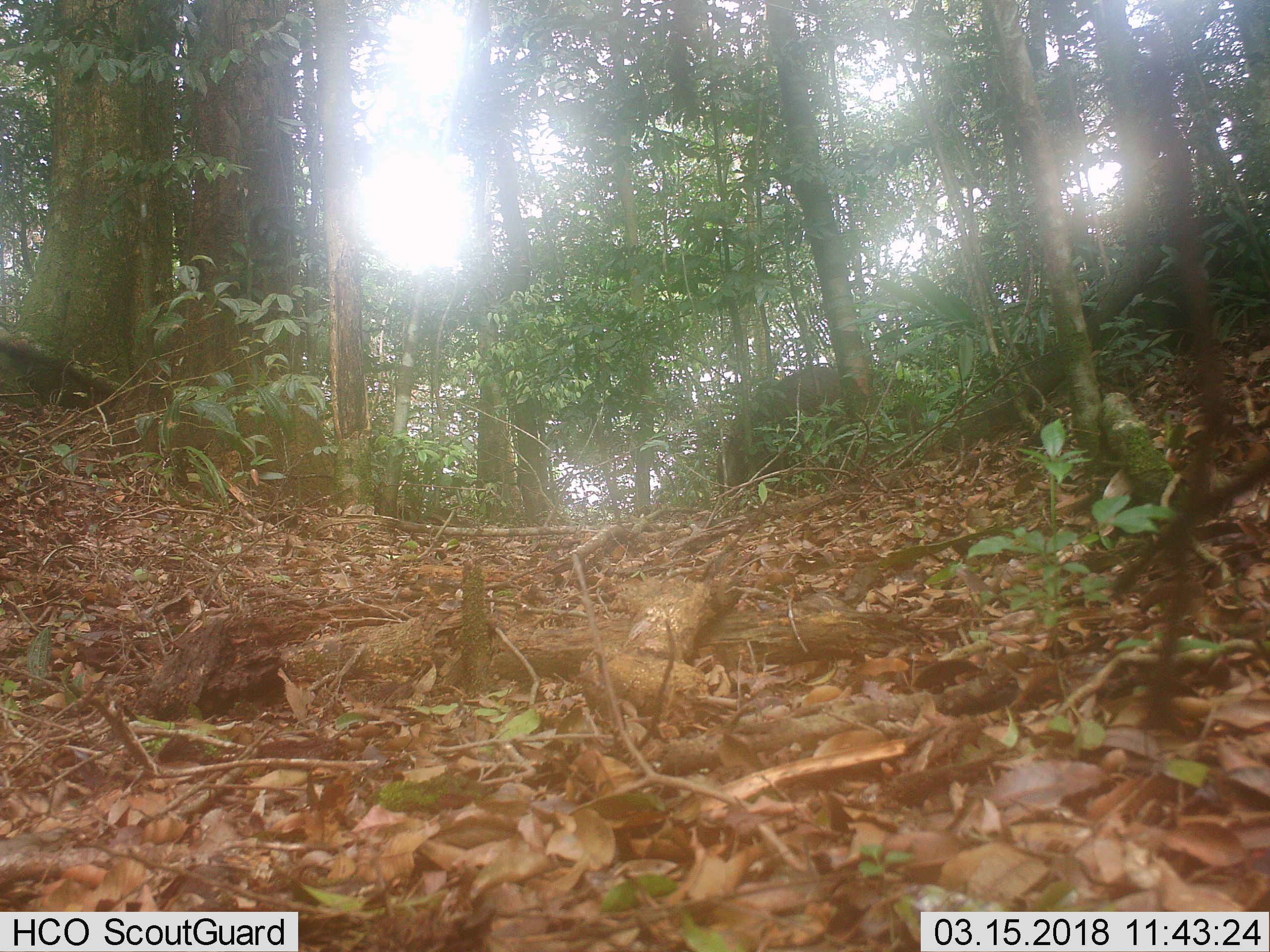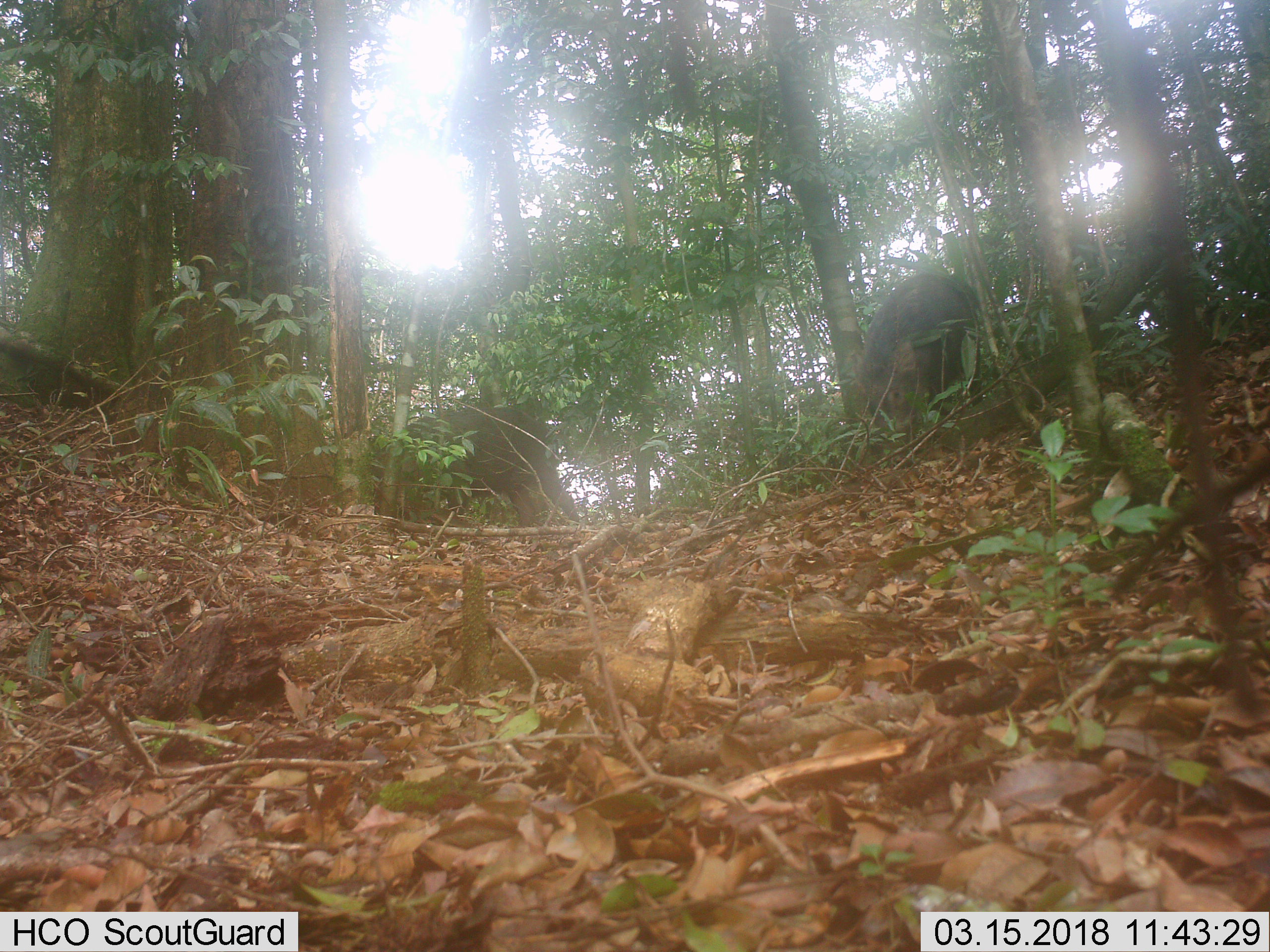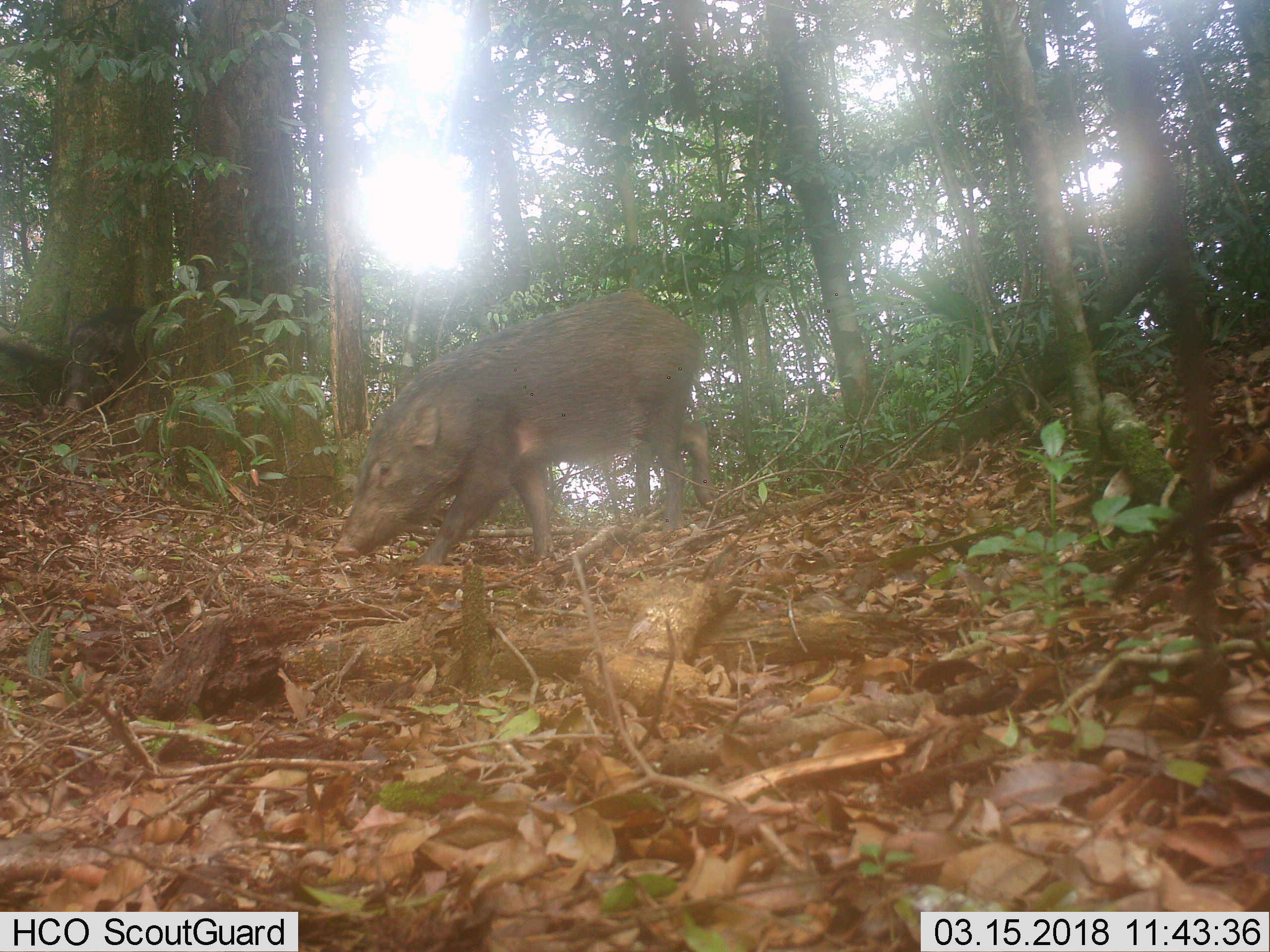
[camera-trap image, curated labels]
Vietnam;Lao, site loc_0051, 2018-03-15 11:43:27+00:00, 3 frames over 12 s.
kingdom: Animalia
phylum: Chordata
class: Mammalia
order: Artiodactyla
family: Suidae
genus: Sus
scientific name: Sus scrofa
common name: eurasian wild pig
Eurasian wild pig (Sus scrofa). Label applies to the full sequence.